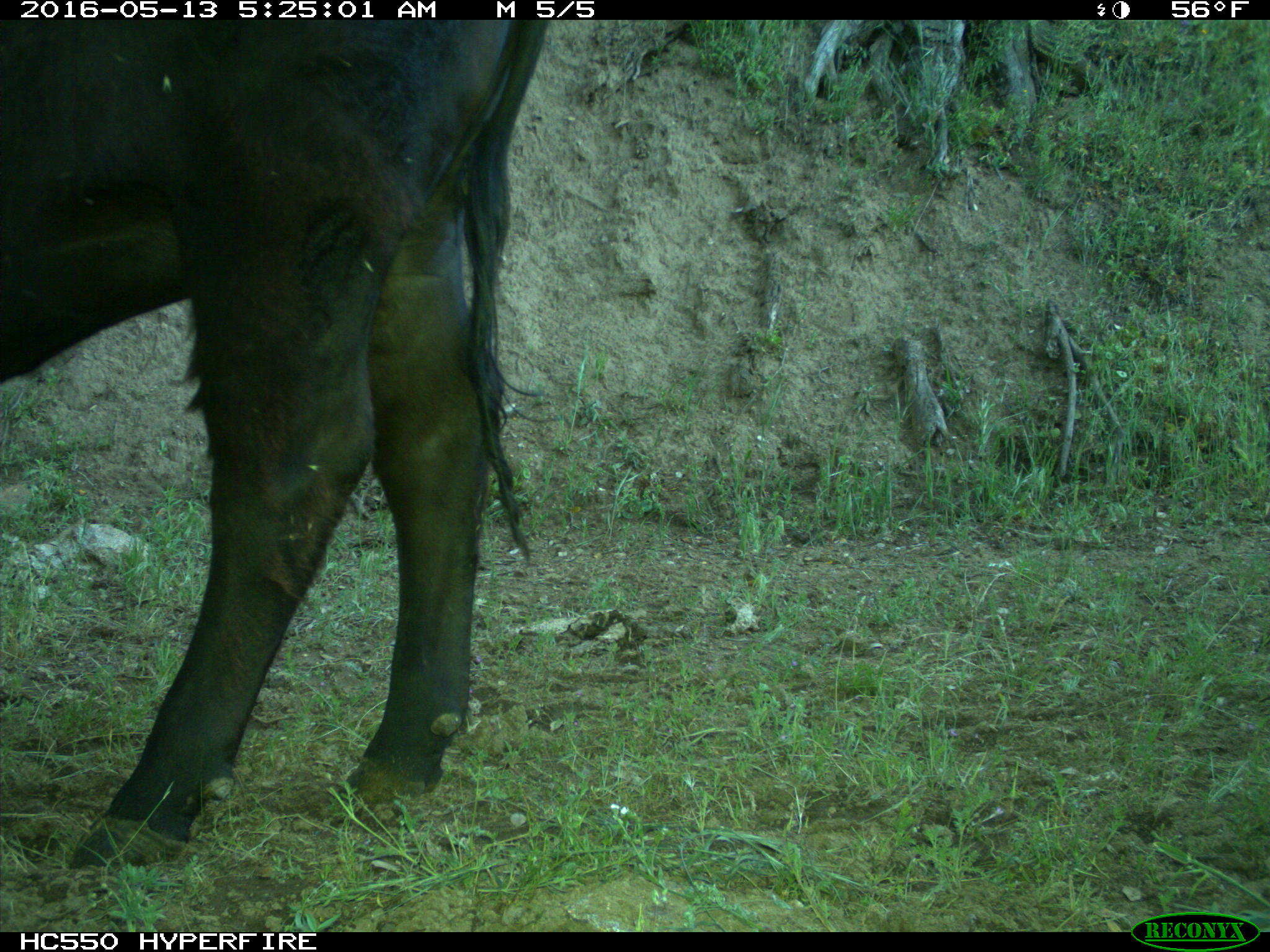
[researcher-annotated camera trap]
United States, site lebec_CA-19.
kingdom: Animalia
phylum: Chordata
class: Mammalia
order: Artiodactyla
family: Bovidae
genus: Bos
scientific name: Bos taurus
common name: domestic cow